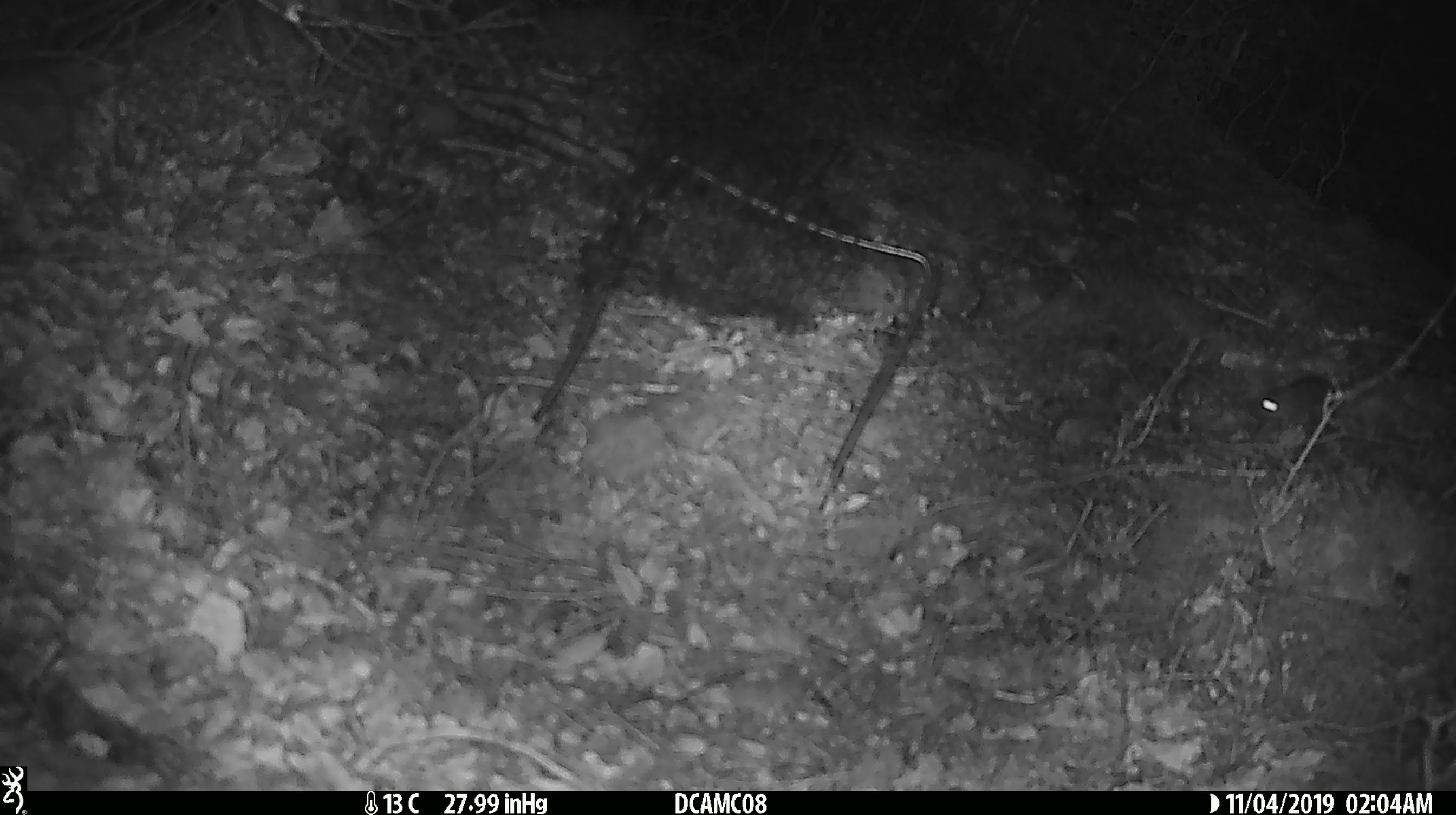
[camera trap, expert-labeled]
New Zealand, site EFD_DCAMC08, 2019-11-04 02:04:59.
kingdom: Animalia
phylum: Chordata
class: Mammalia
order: Rodentia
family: Muridae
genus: Mus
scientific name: Mus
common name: mouse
Mouse (Mus).